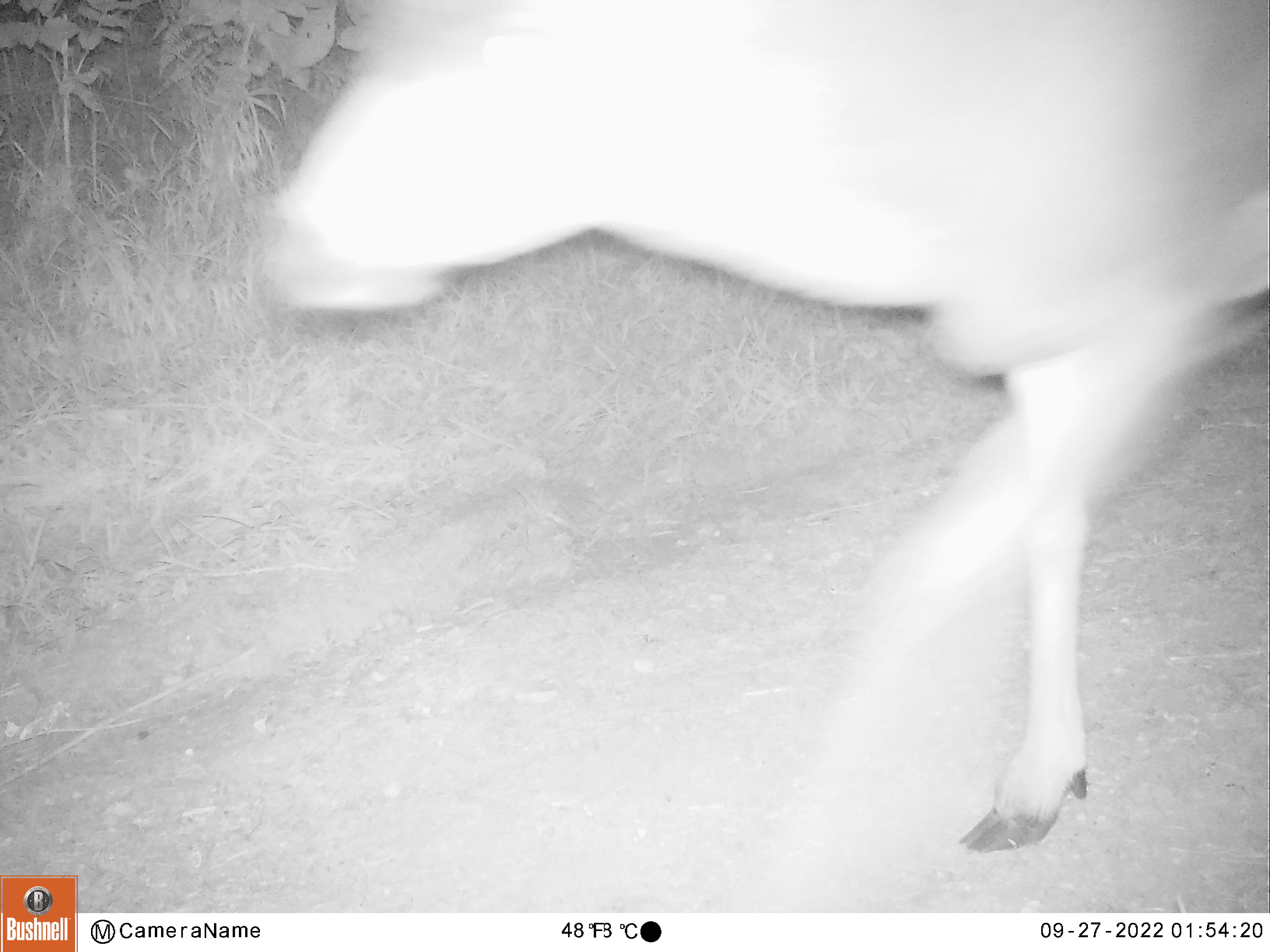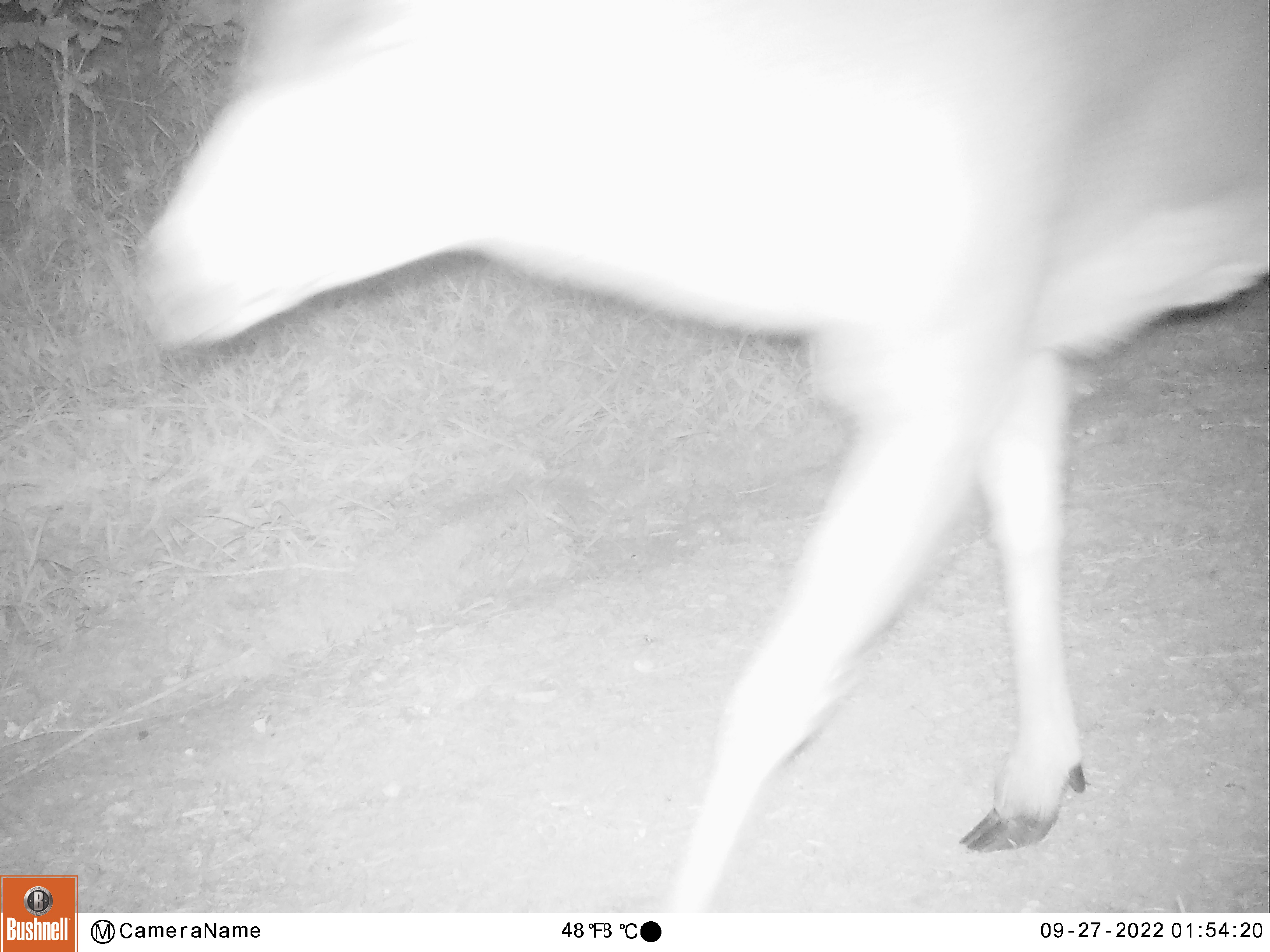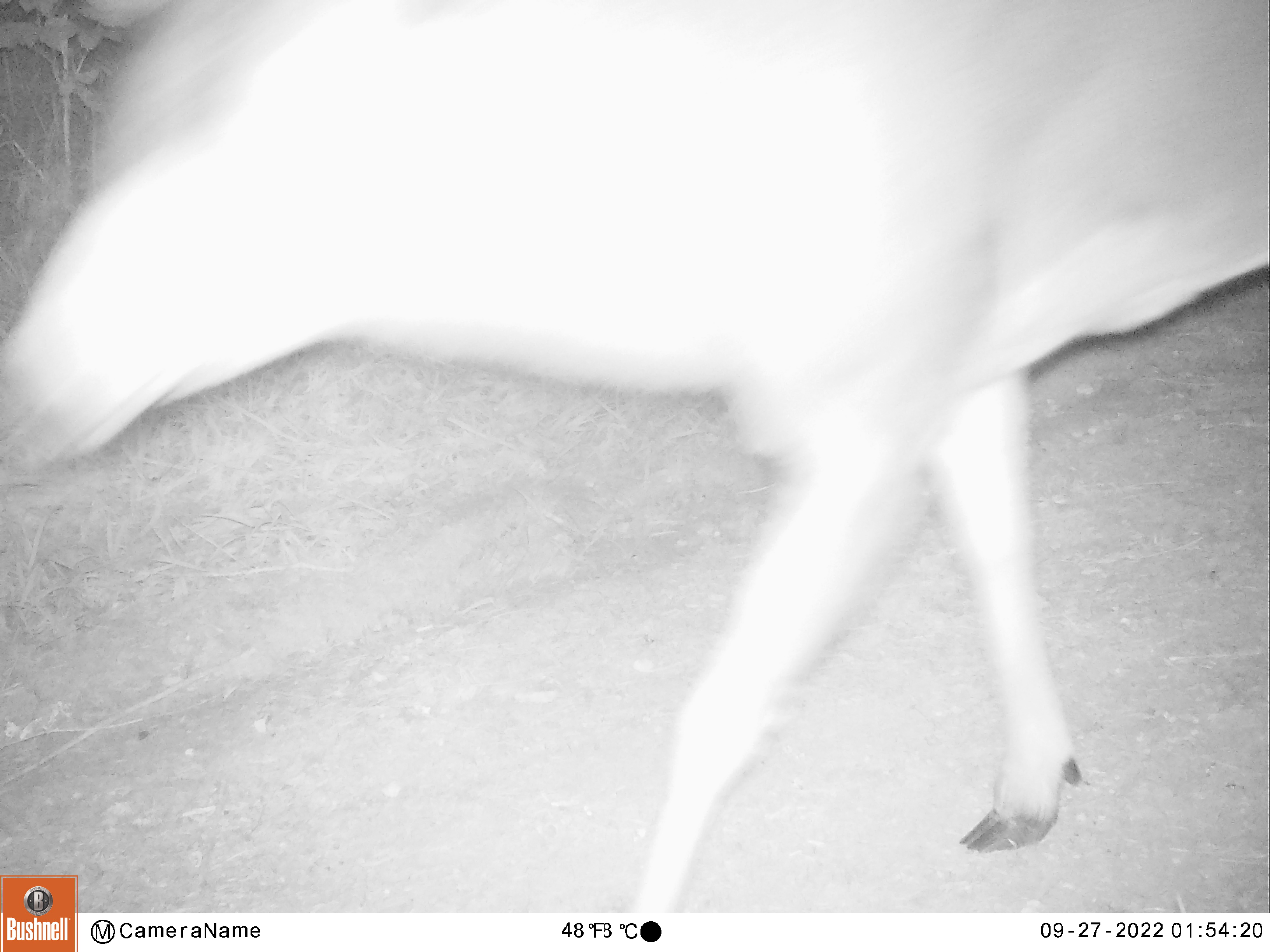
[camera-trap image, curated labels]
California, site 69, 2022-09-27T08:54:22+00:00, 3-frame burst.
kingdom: Animalia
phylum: Chordata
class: Mammalia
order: Artiodactyla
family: Cervidae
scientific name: Cervidae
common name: elk or deer